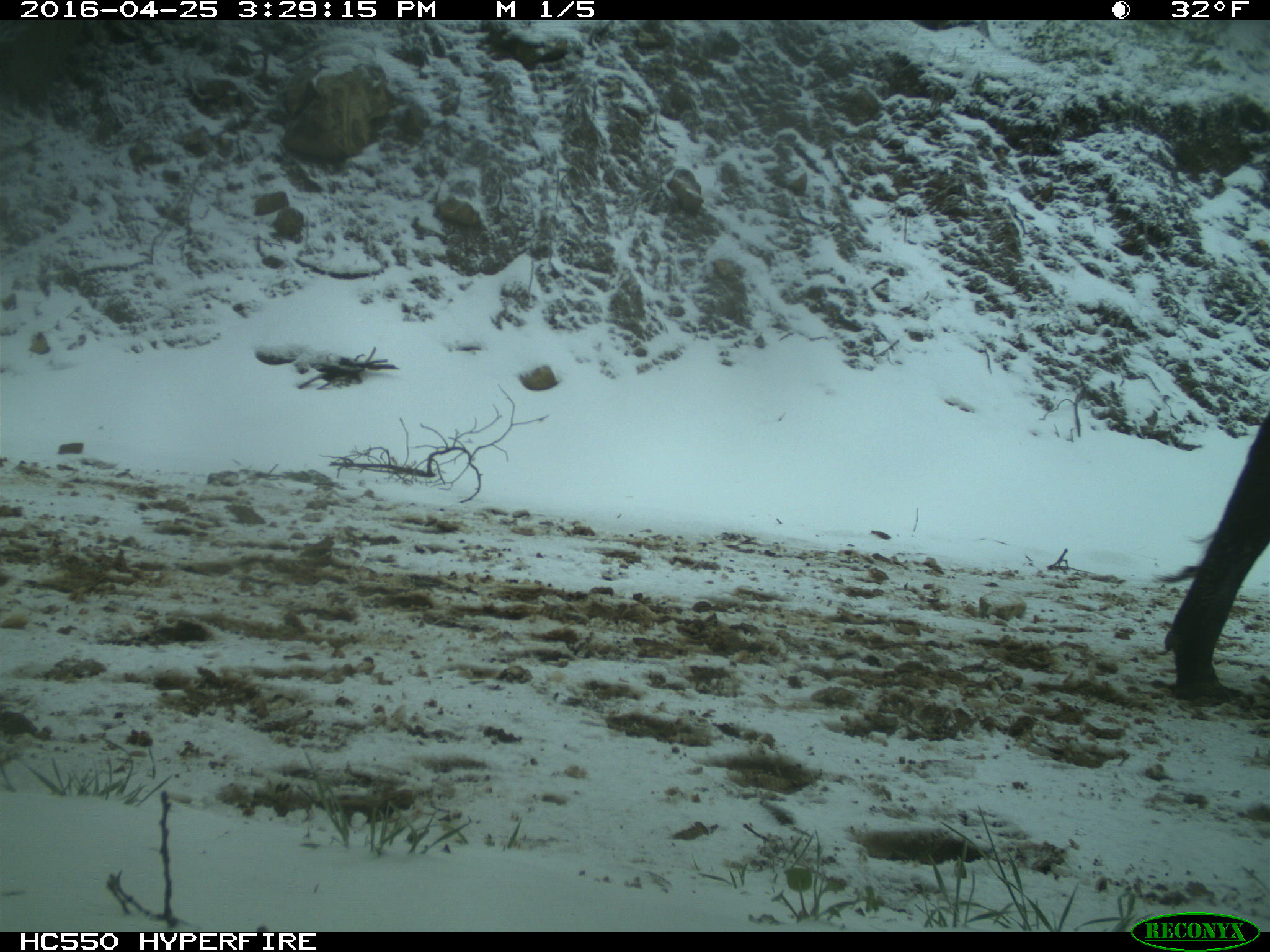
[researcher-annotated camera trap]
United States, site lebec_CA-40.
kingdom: Animalia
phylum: Chordata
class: Mammalia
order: Artiodactyla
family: Bovidae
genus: Bos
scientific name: Bos taurus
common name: domestic cow